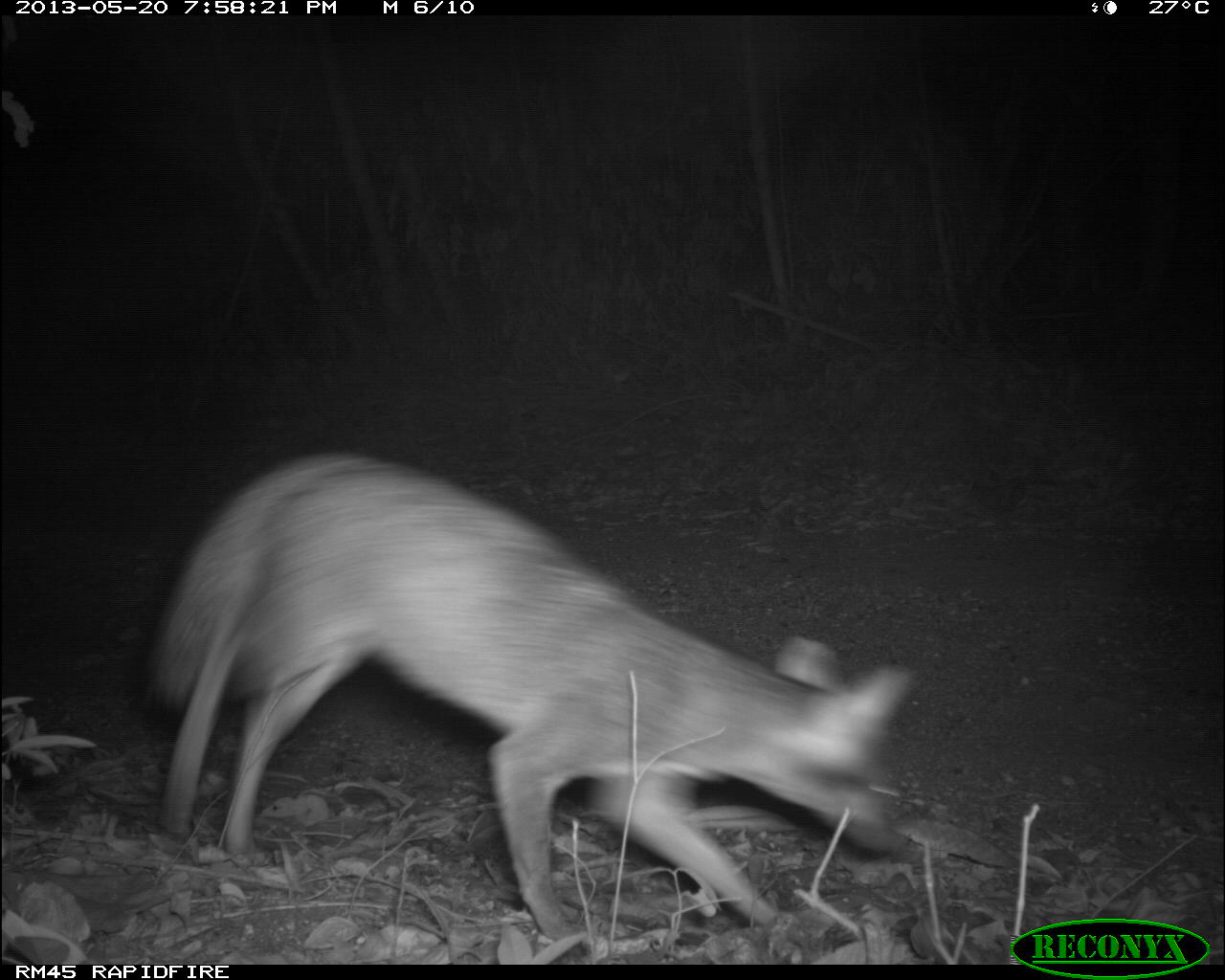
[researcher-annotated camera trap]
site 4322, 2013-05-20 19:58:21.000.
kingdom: Animalia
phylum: Chordata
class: Mammalia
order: Carnivora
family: Canidae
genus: Urocyon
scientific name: Urocyon cinereoargenteus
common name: gray fox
Urocyon cinereoargenteus (gray fox), count 1.